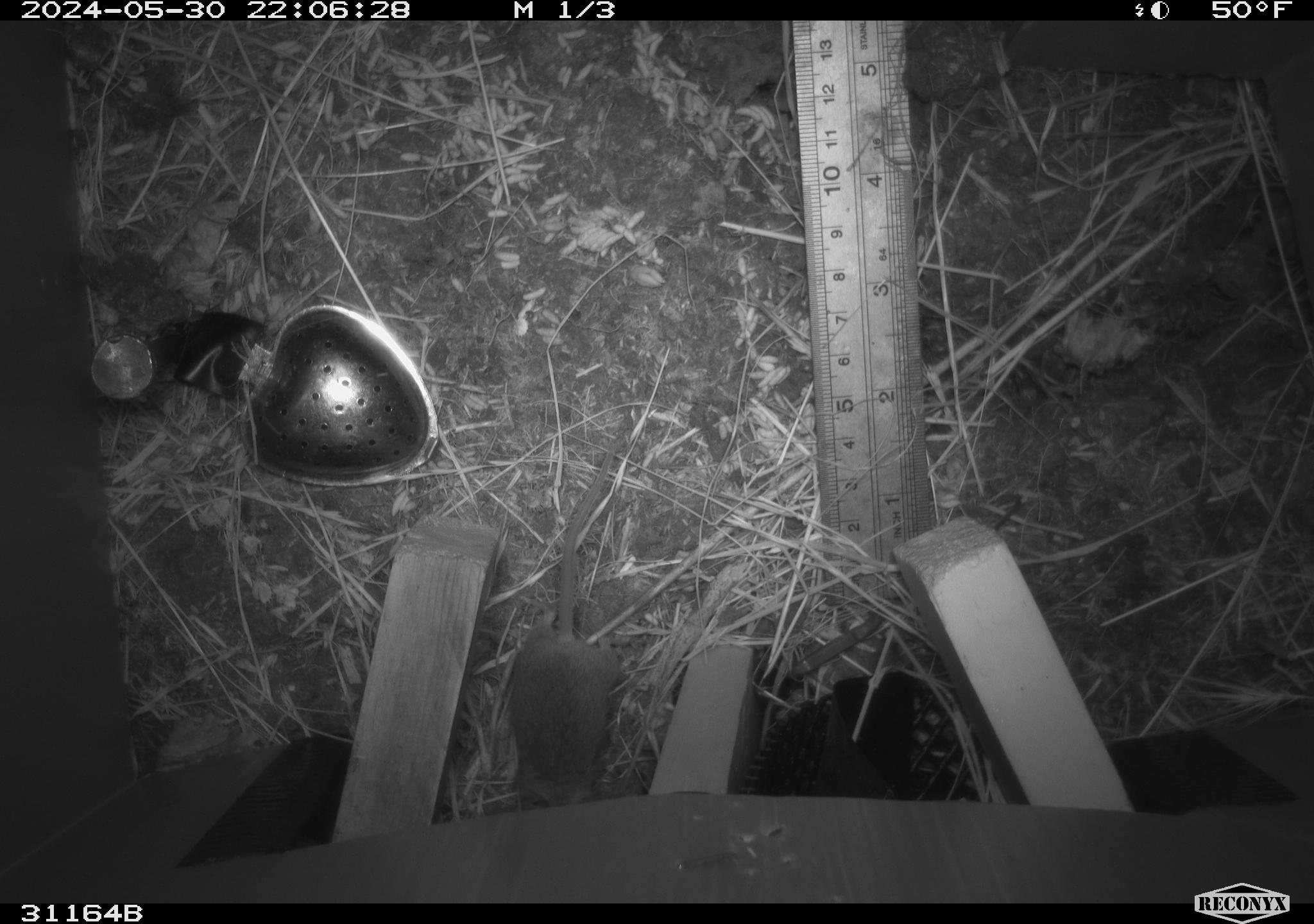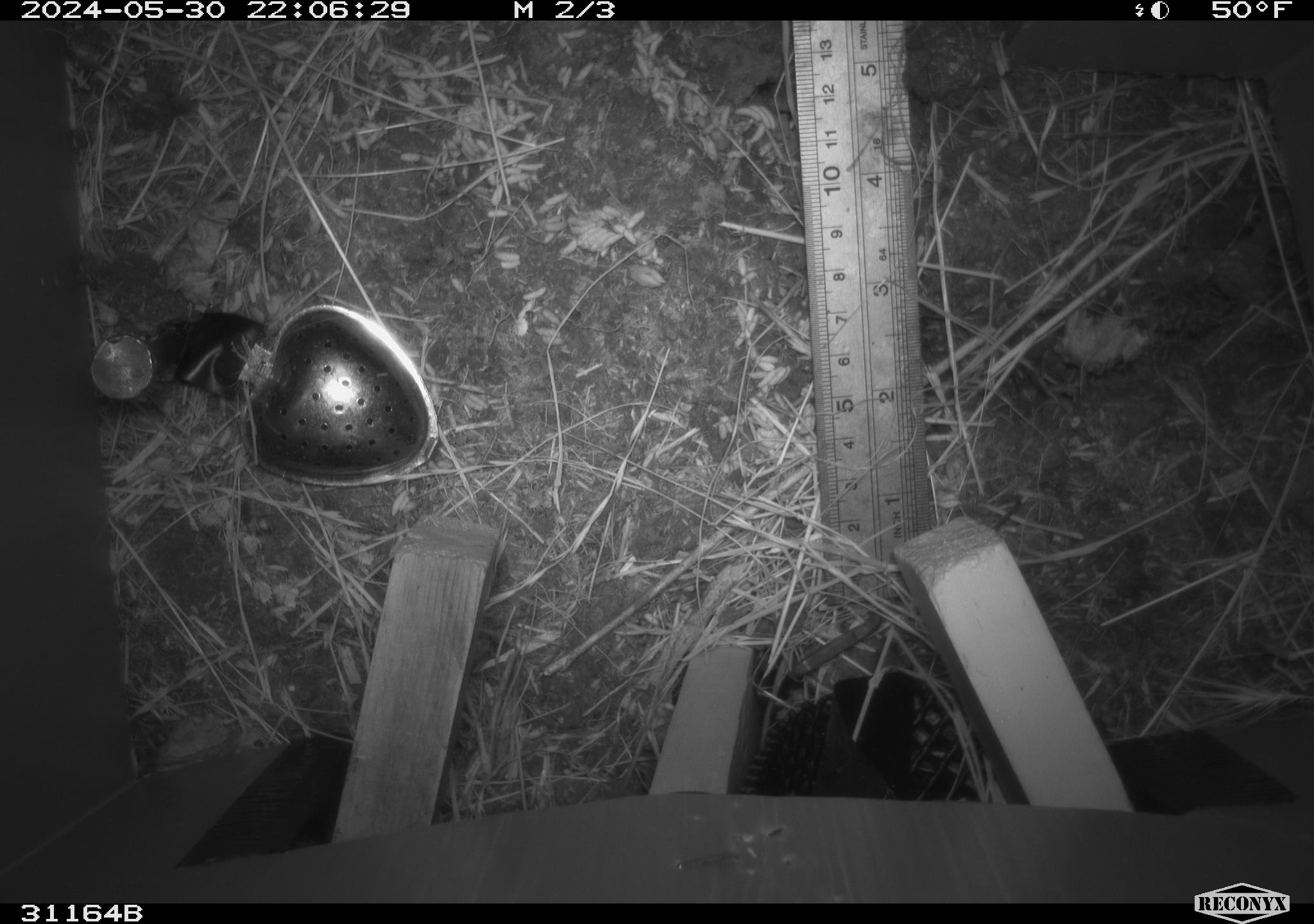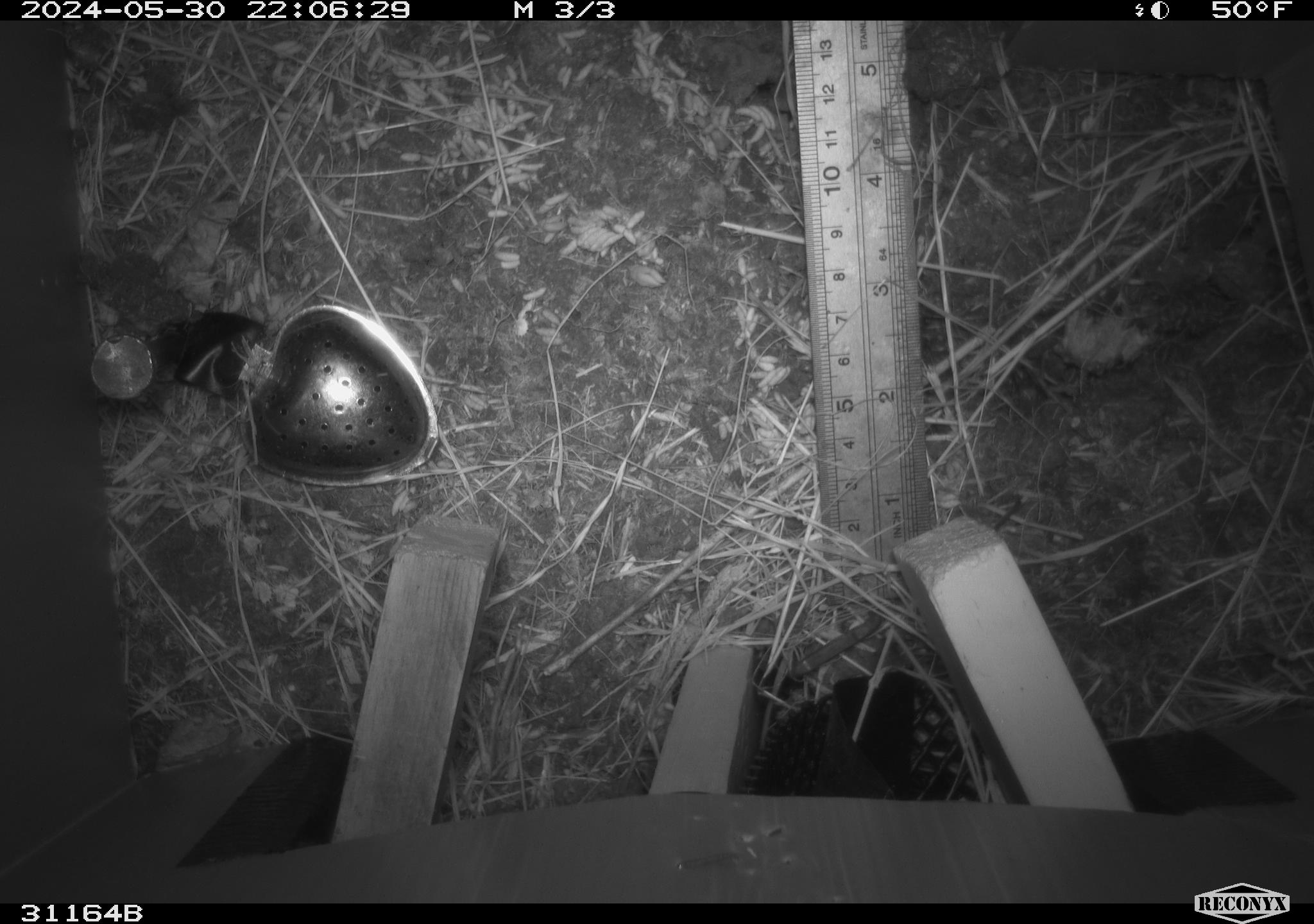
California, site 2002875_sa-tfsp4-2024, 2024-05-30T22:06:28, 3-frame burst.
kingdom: Animalia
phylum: Chordata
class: Mammalia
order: Rodentia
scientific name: Rodentia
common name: mouse species